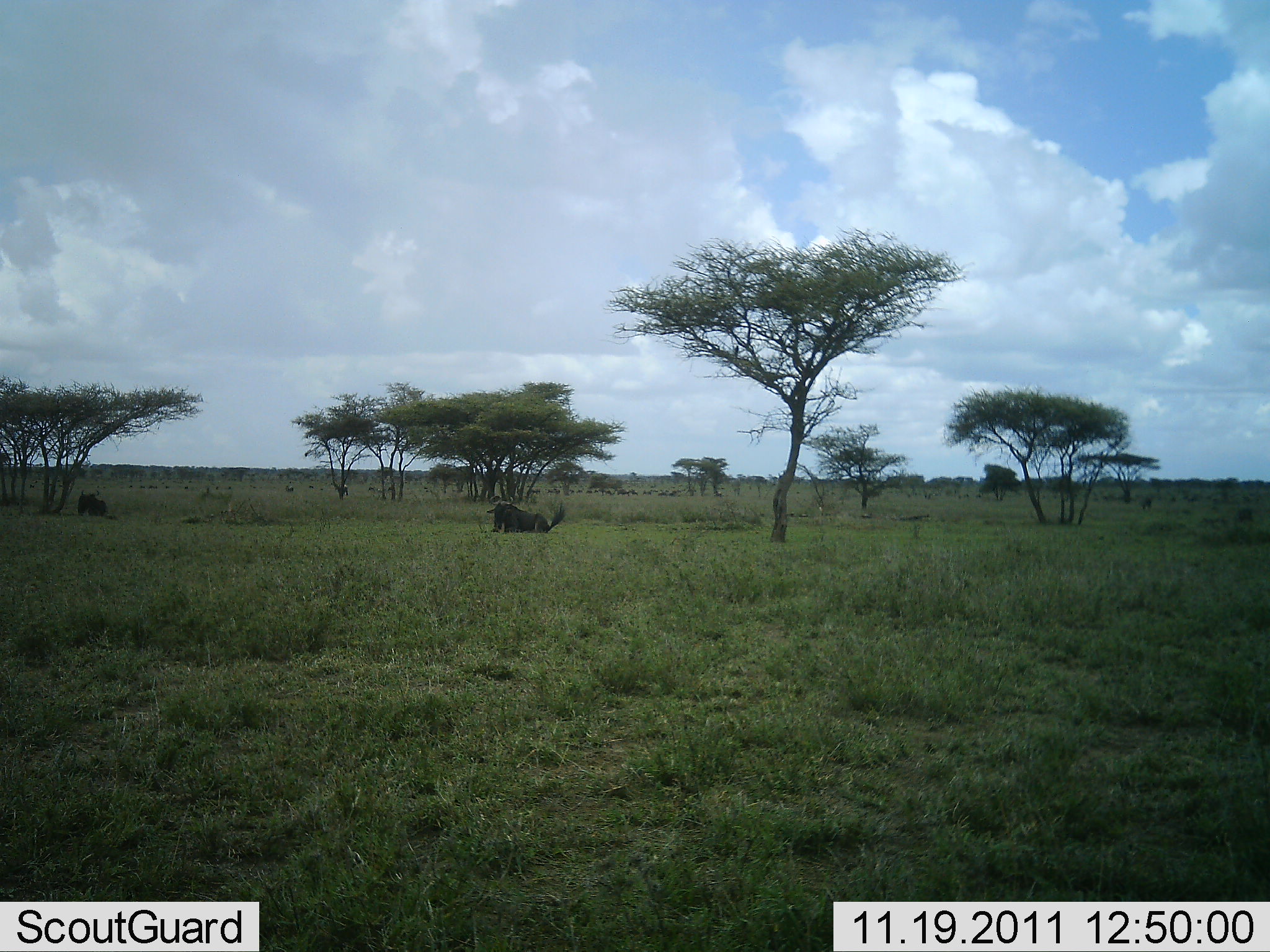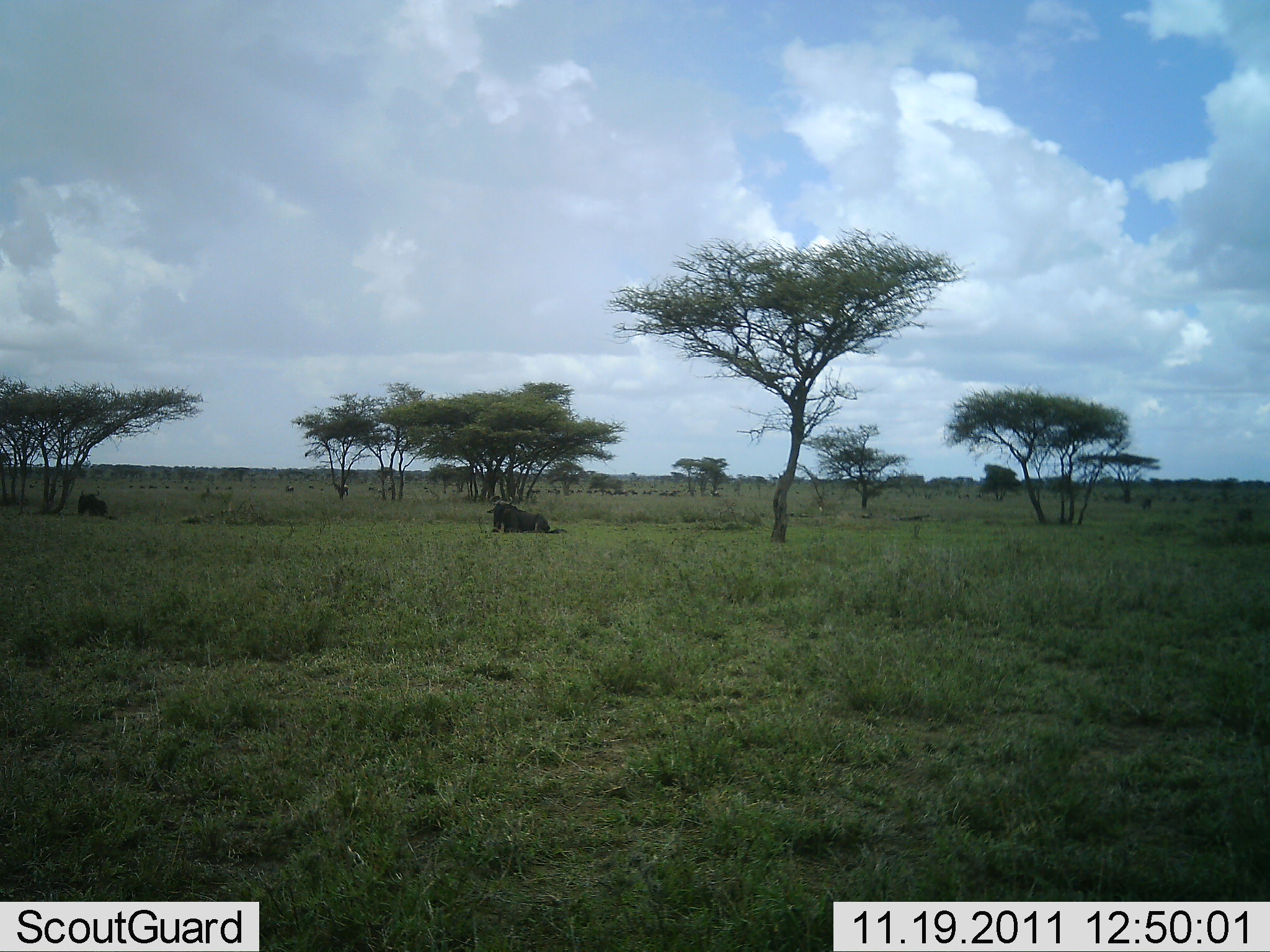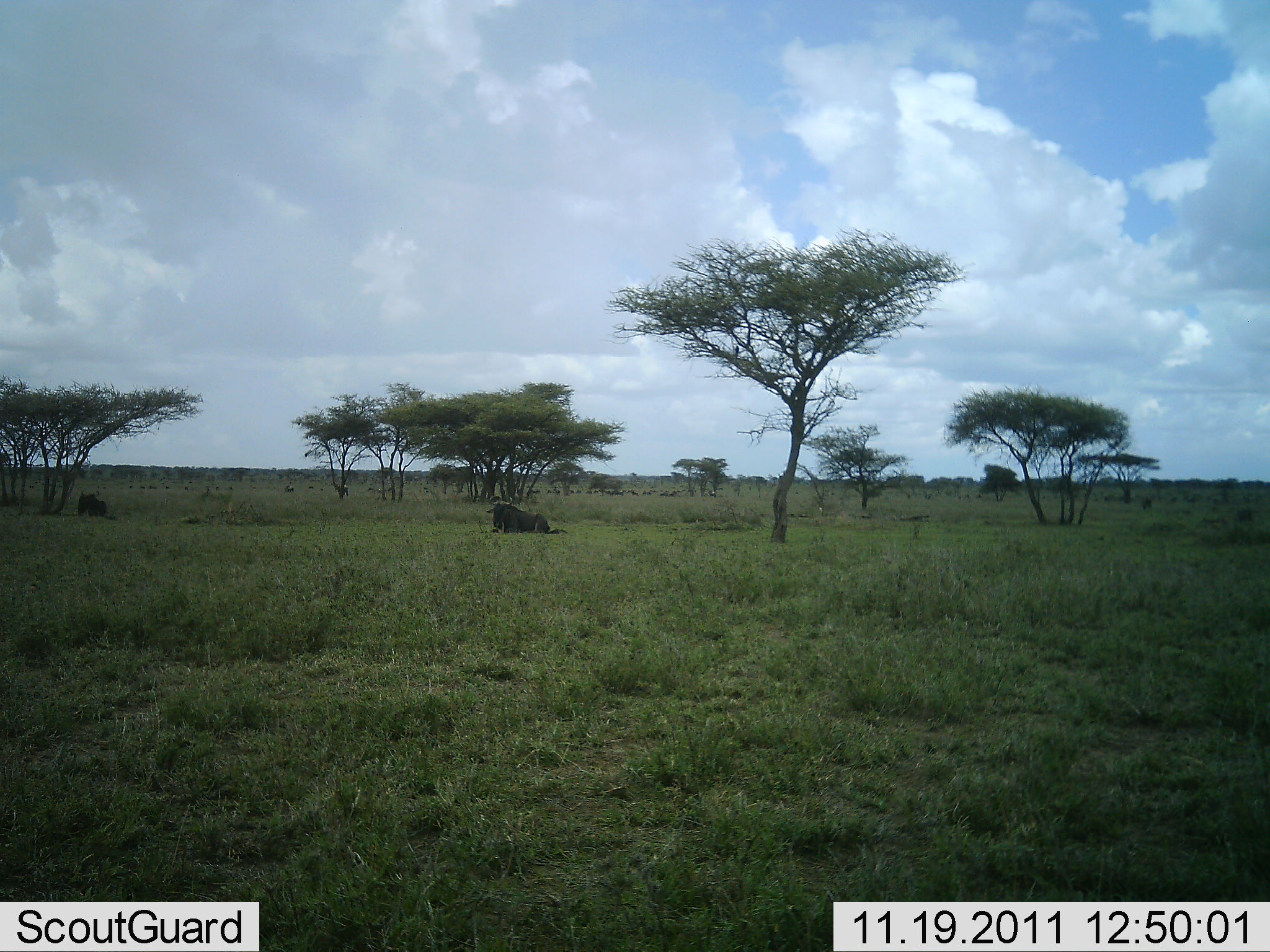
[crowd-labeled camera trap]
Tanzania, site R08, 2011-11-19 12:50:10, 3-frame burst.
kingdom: Animalia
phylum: Chordata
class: Mammalia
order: Artiodactyla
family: Bovidae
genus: Connochaetes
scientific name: Connochaetes taurinus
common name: blue wildebeest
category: wildebeest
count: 2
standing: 8%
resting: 100%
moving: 15%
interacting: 0%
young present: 0%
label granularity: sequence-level